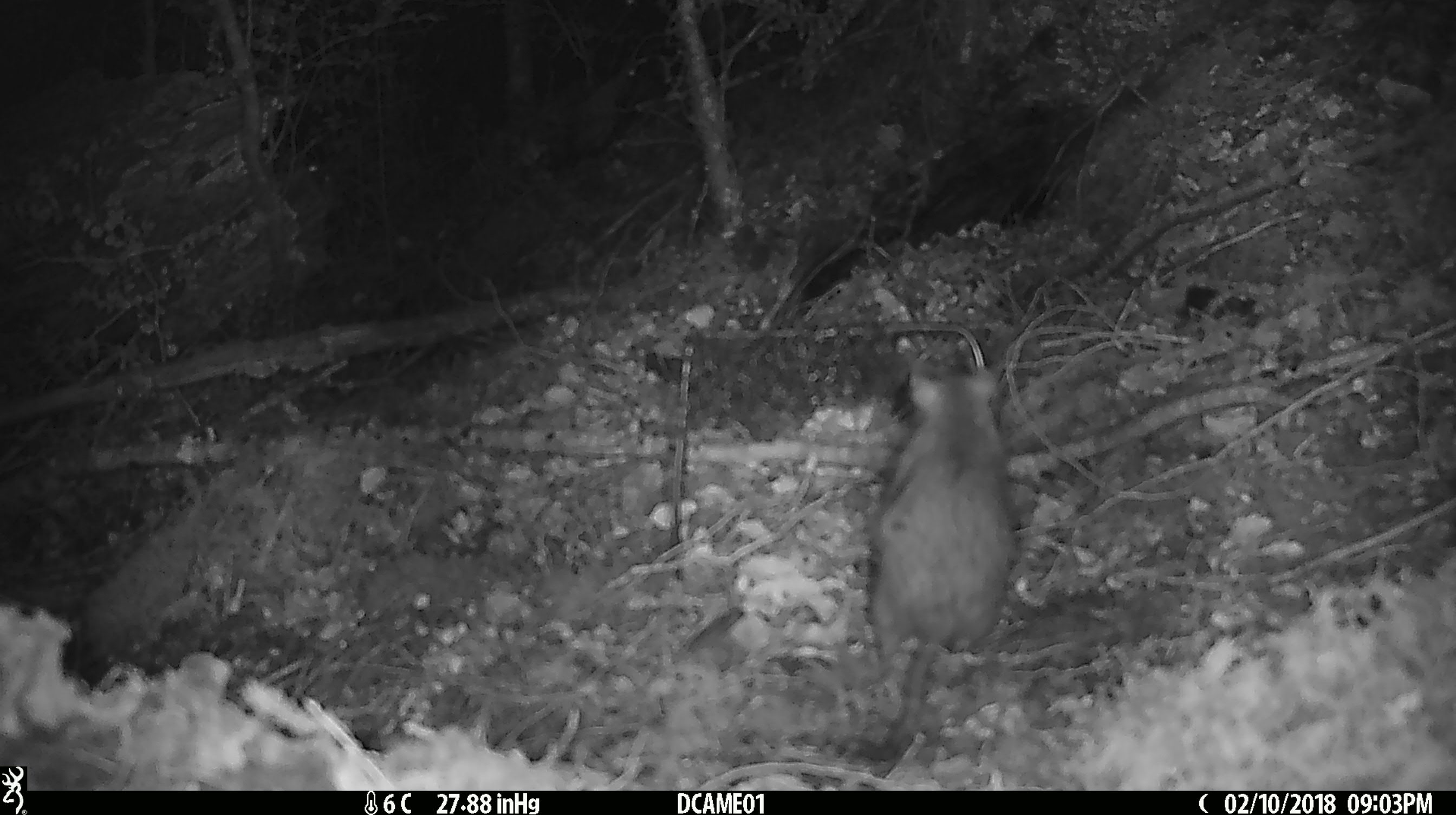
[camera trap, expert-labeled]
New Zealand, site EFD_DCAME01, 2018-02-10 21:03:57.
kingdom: Animalia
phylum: Chordata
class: Mammalia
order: Rodentia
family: Muridae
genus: Rattus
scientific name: Rattus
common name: rat